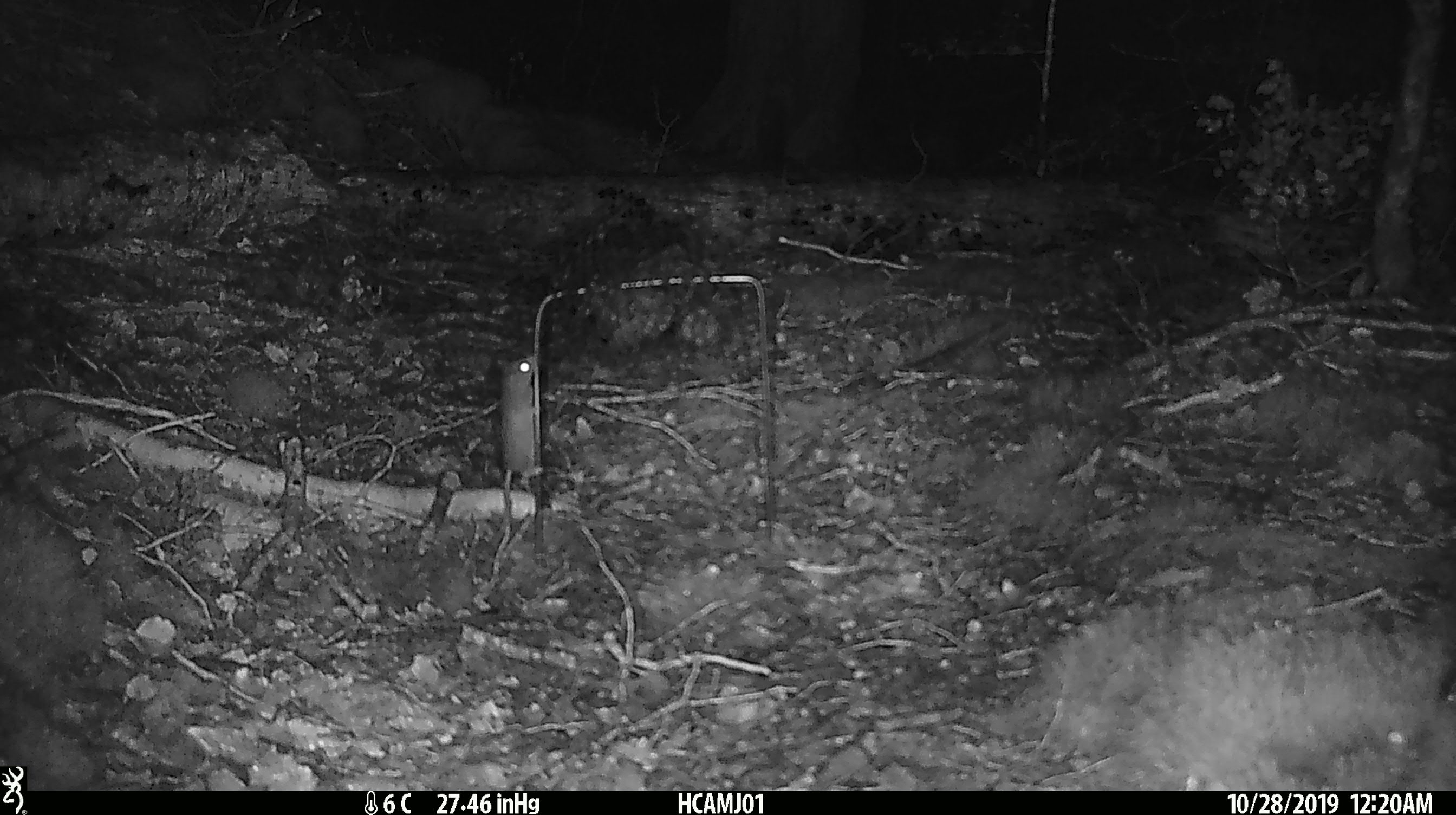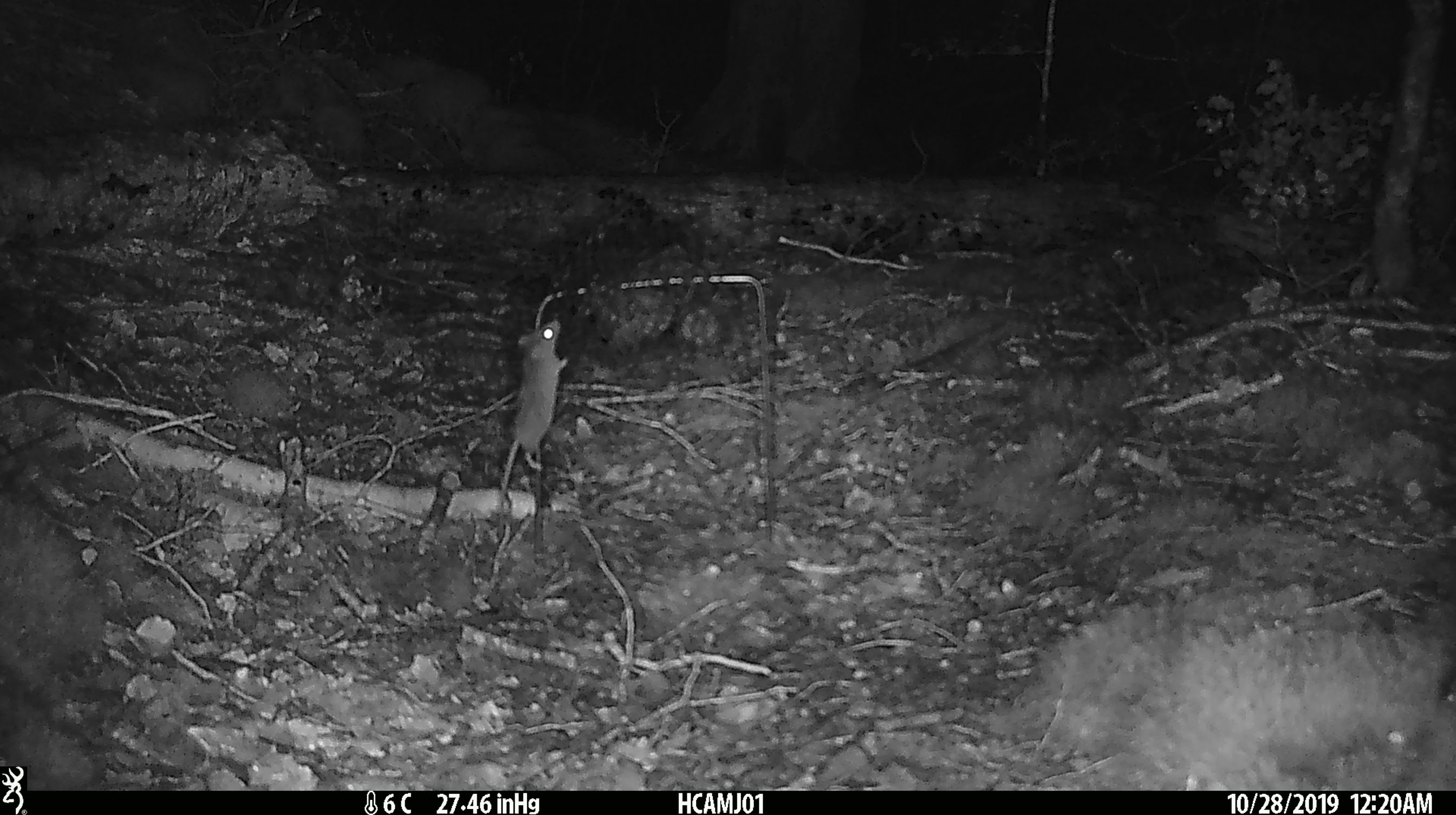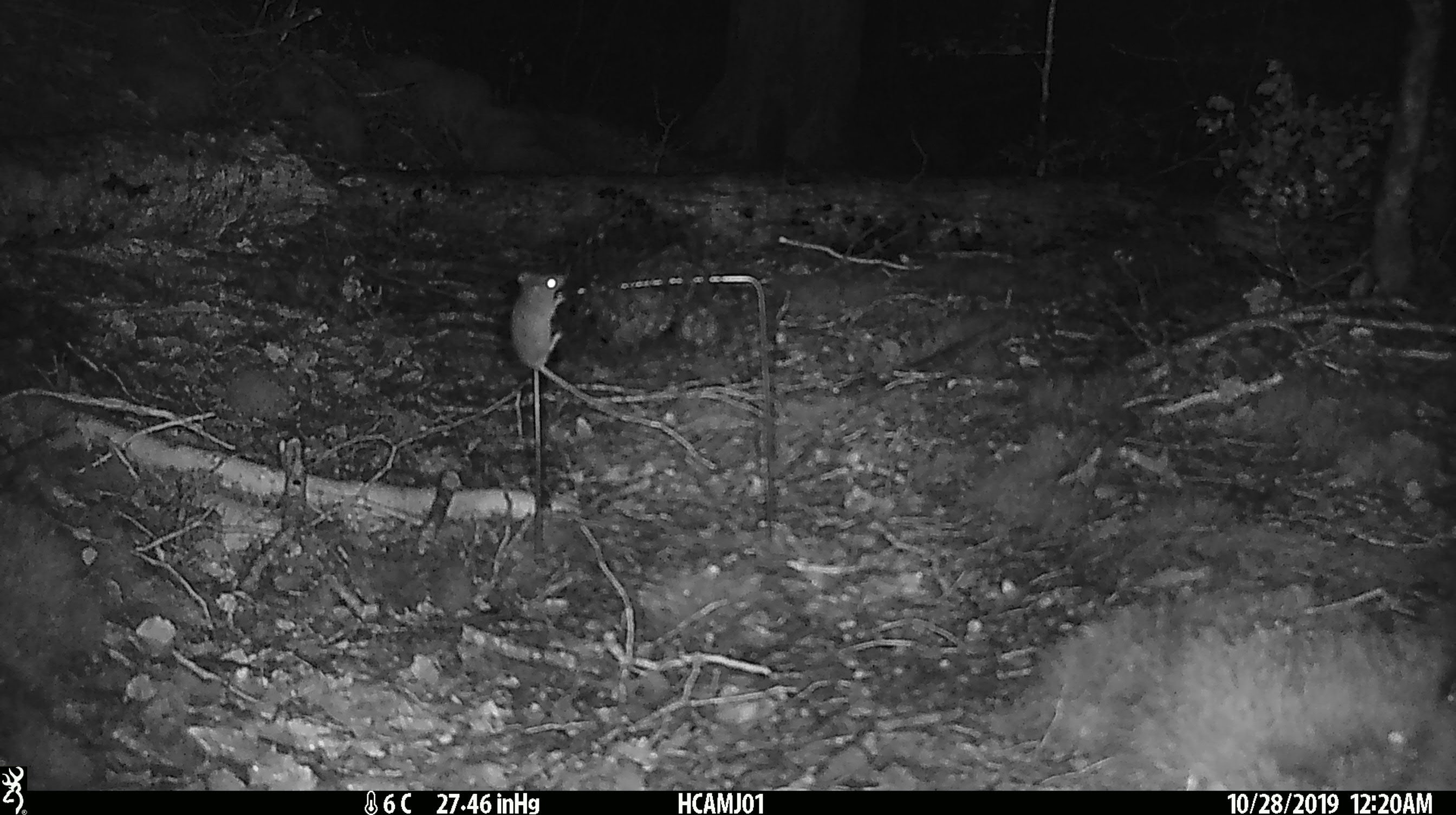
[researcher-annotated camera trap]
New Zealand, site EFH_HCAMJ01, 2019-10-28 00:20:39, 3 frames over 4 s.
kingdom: Animalia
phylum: Chordata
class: Mammalia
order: Rodentia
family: Muridae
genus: Mus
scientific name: Mus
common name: mouse